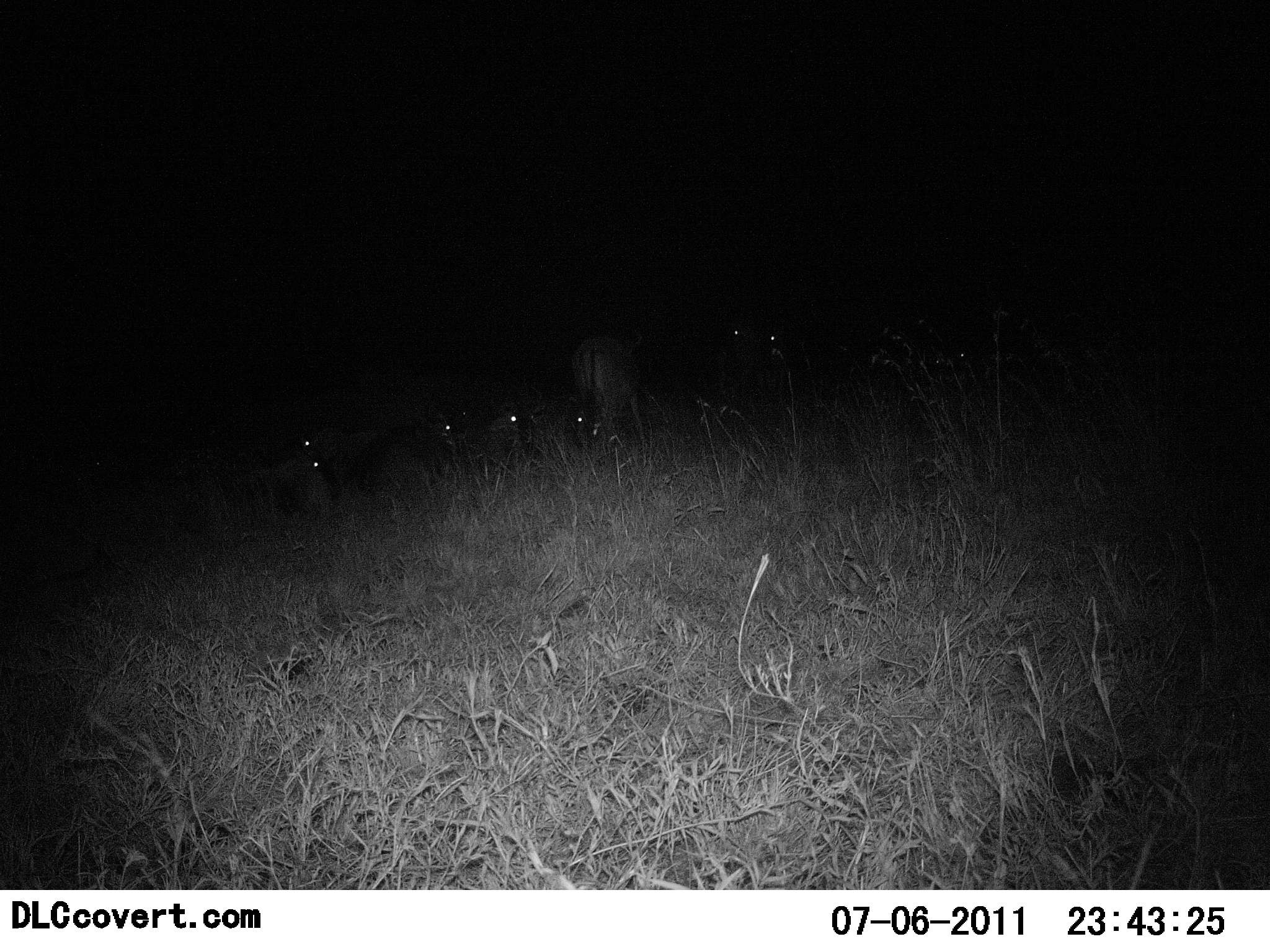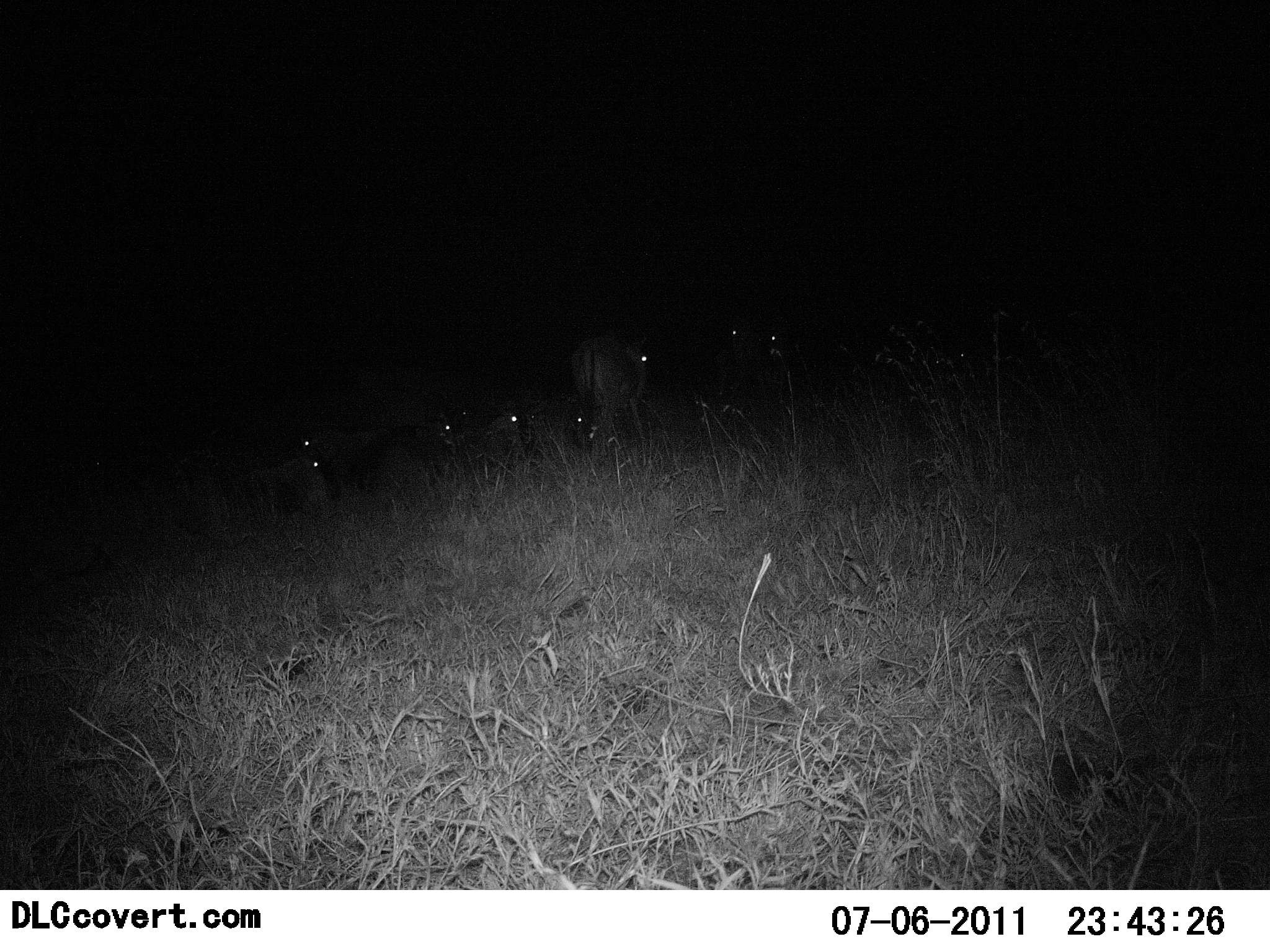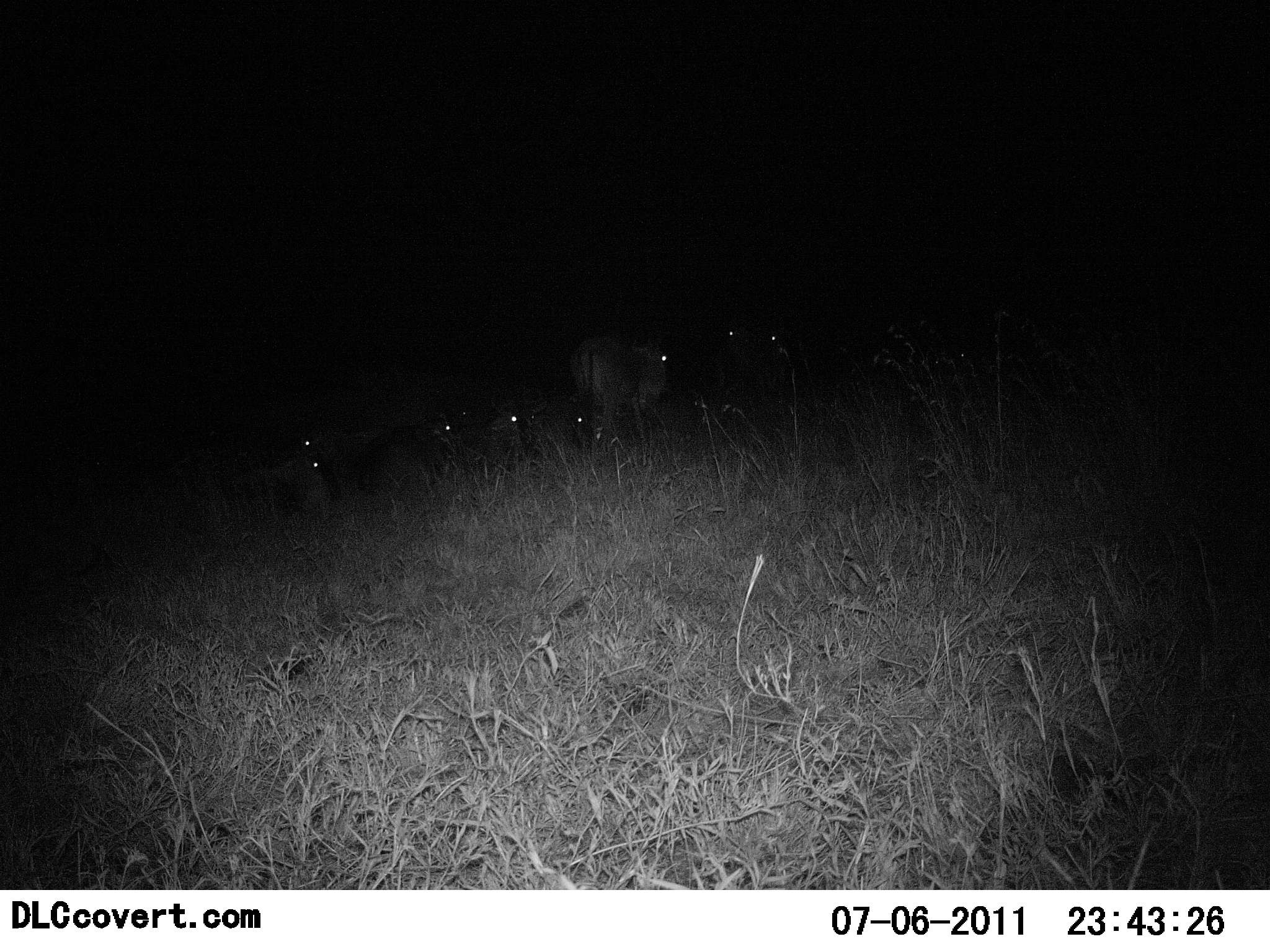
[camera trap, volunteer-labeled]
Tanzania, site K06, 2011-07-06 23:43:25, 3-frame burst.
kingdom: Animalia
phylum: Chordata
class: Mammalia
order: Artiodactyla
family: Bovidae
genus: Connochaetes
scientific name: Connochaetes taurinus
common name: blue wildebeest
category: wildebeest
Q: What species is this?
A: Wildebeest (blue wildebeest) (Connochaetes taurinus).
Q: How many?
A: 8.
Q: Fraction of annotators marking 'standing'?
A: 88%.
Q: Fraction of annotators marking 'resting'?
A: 75%.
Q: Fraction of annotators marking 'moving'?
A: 0%.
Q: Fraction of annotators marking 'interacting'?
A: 0%.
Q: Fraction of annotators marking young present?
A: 0%.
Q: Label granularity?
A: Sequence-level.